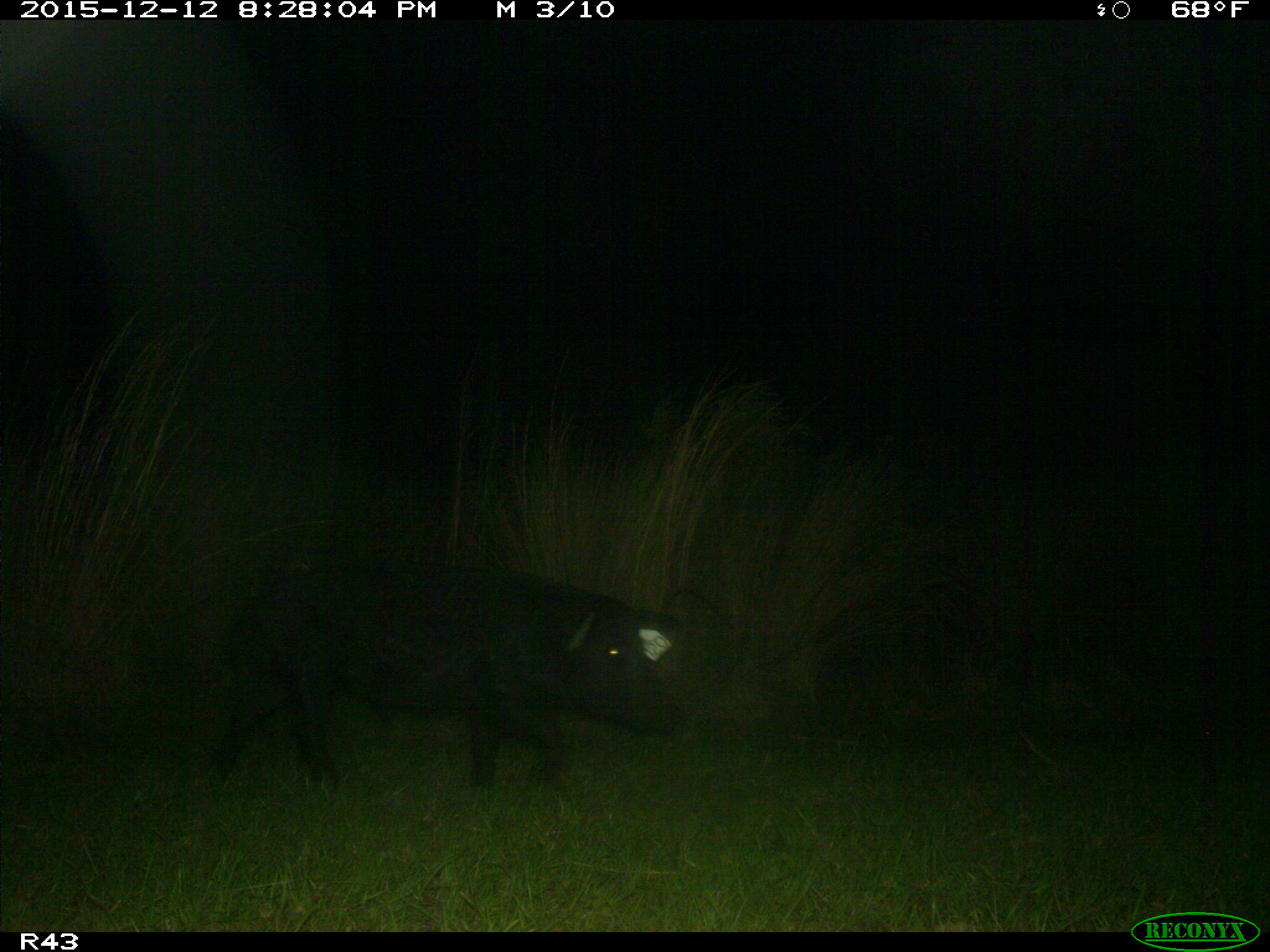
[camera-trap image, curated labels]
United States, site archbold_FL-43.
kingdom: Animalia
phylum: Chordata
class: Mammalia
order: Artiodactyla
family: Suidae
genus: Sus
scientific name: Sus scrofa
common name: wild boar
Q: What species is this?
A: Sus scrofa (wild boar).